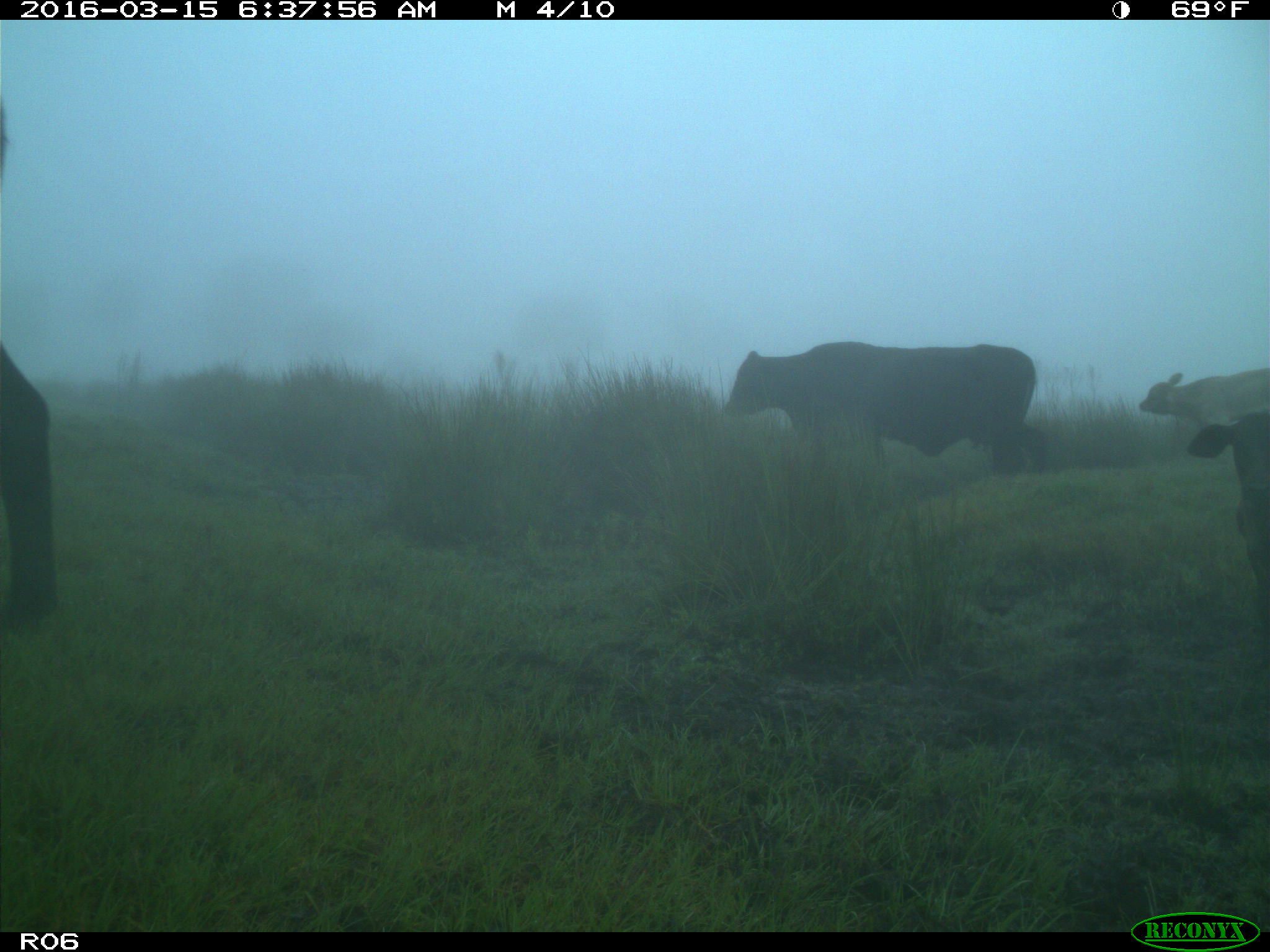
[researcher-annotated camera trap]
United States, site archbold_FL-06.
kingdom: Animalia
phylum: Chordata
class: Mammalia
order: Artiodactyla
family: Bovidae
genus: Bos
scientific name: Bos taurus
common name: domestic cow